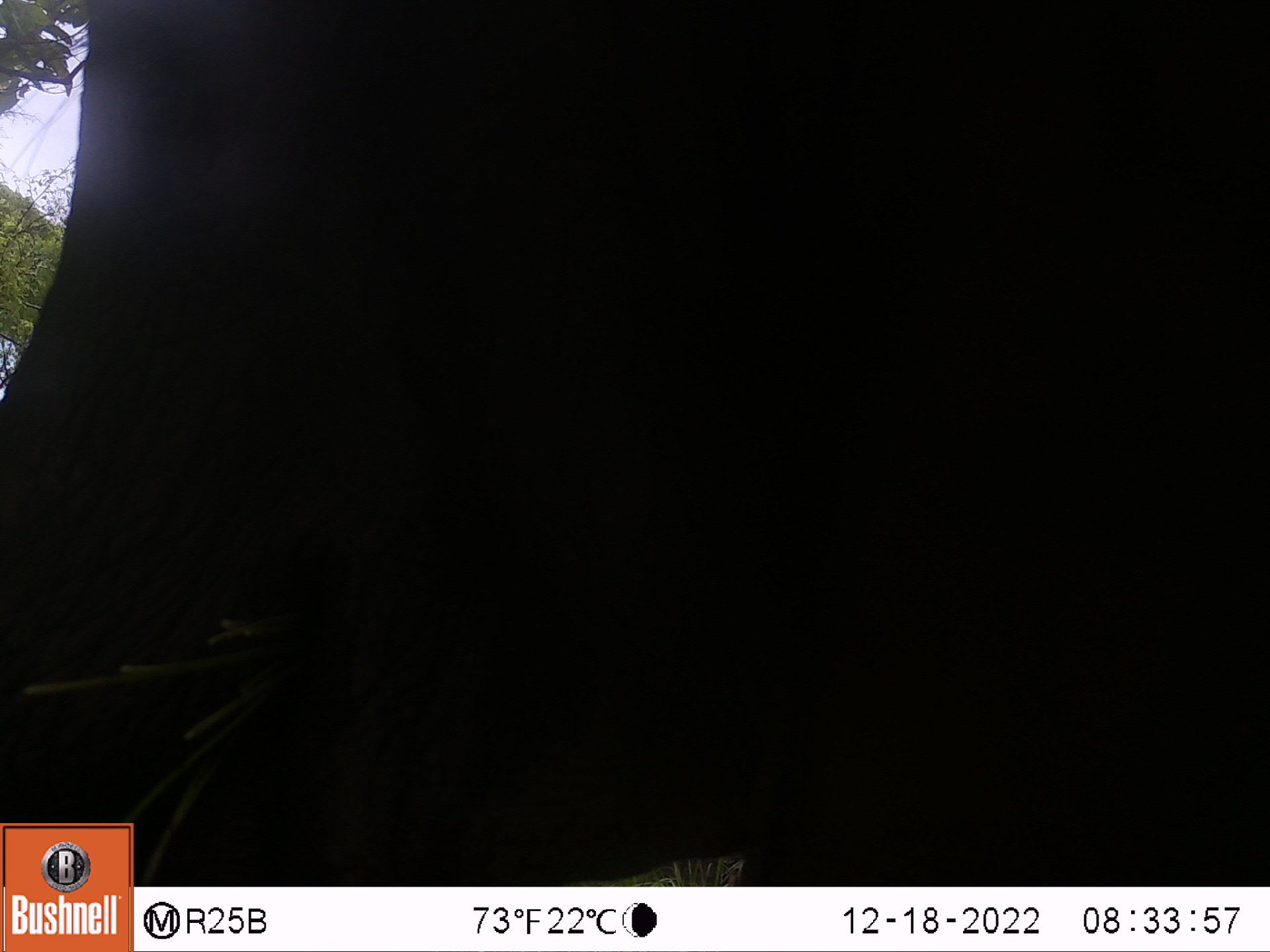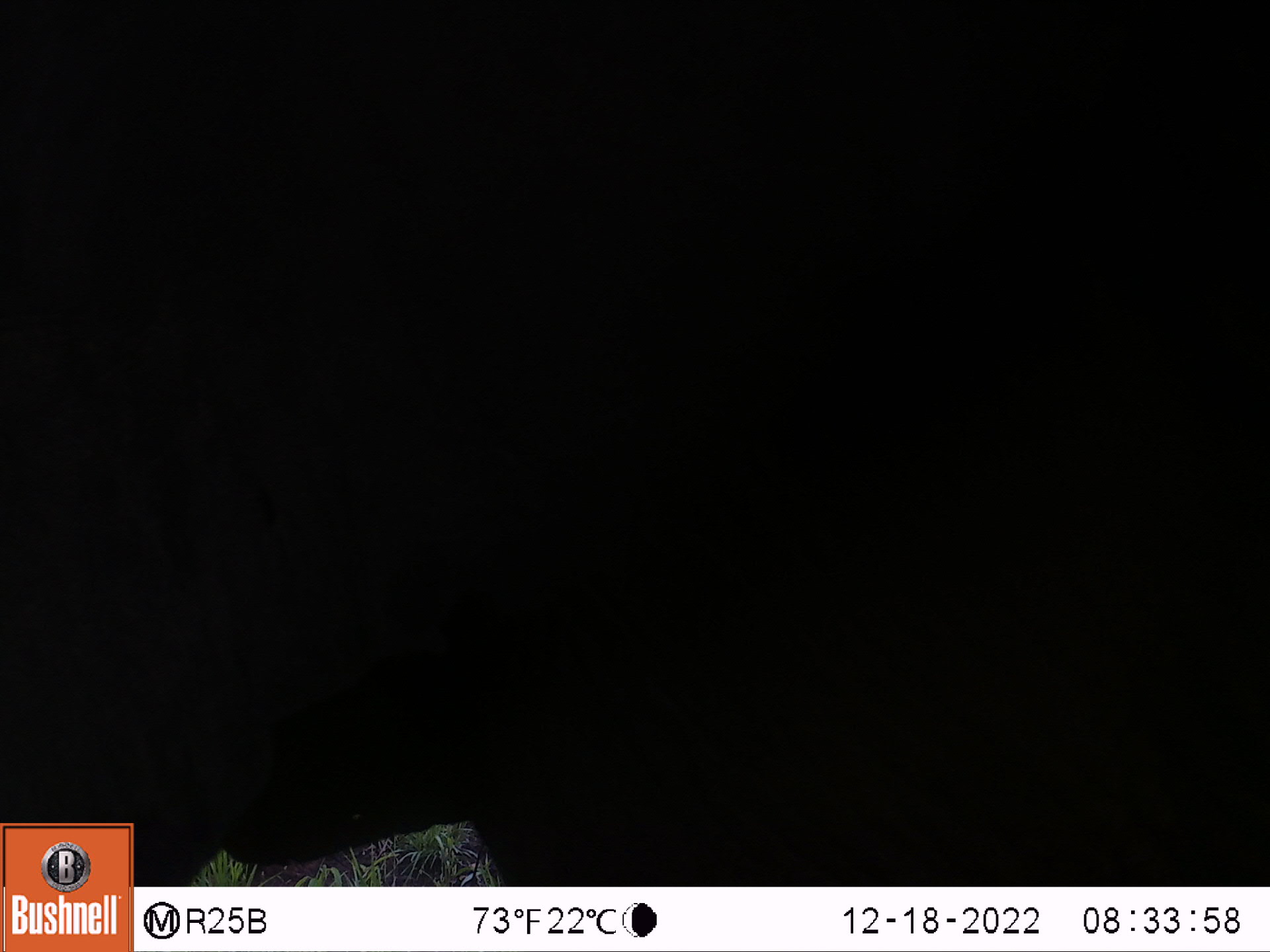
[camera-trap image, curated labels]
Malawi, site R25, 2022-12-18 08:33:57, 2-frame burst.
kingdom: Animalia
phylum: Chordata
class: Mammalia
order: Proboscidea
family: Elephantidae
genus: Loxodonta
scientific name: Loxodonta africana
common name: african savanna elephant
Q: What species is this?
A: African savanna elephant (Loxodonta africana).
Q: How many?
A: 1.